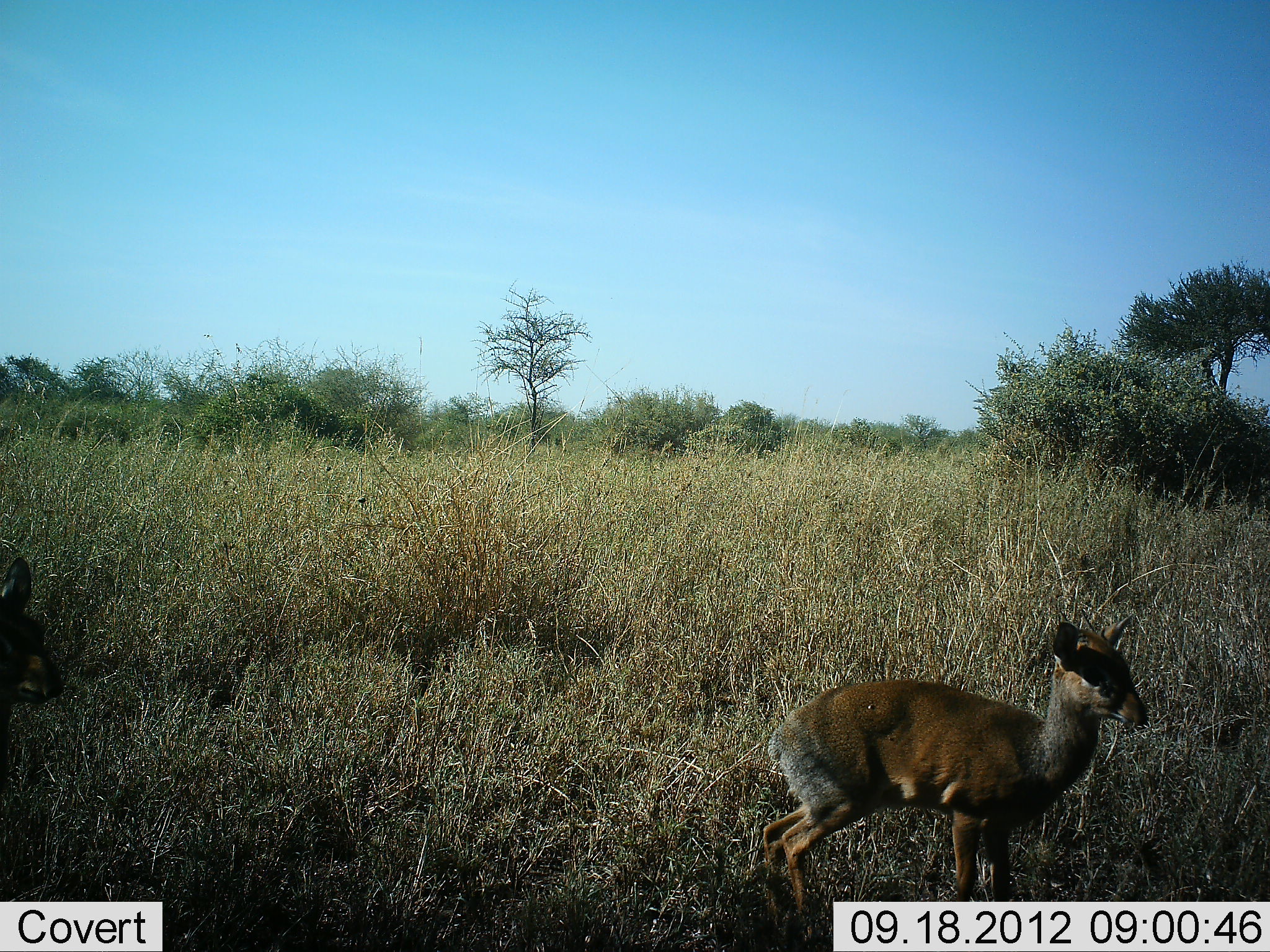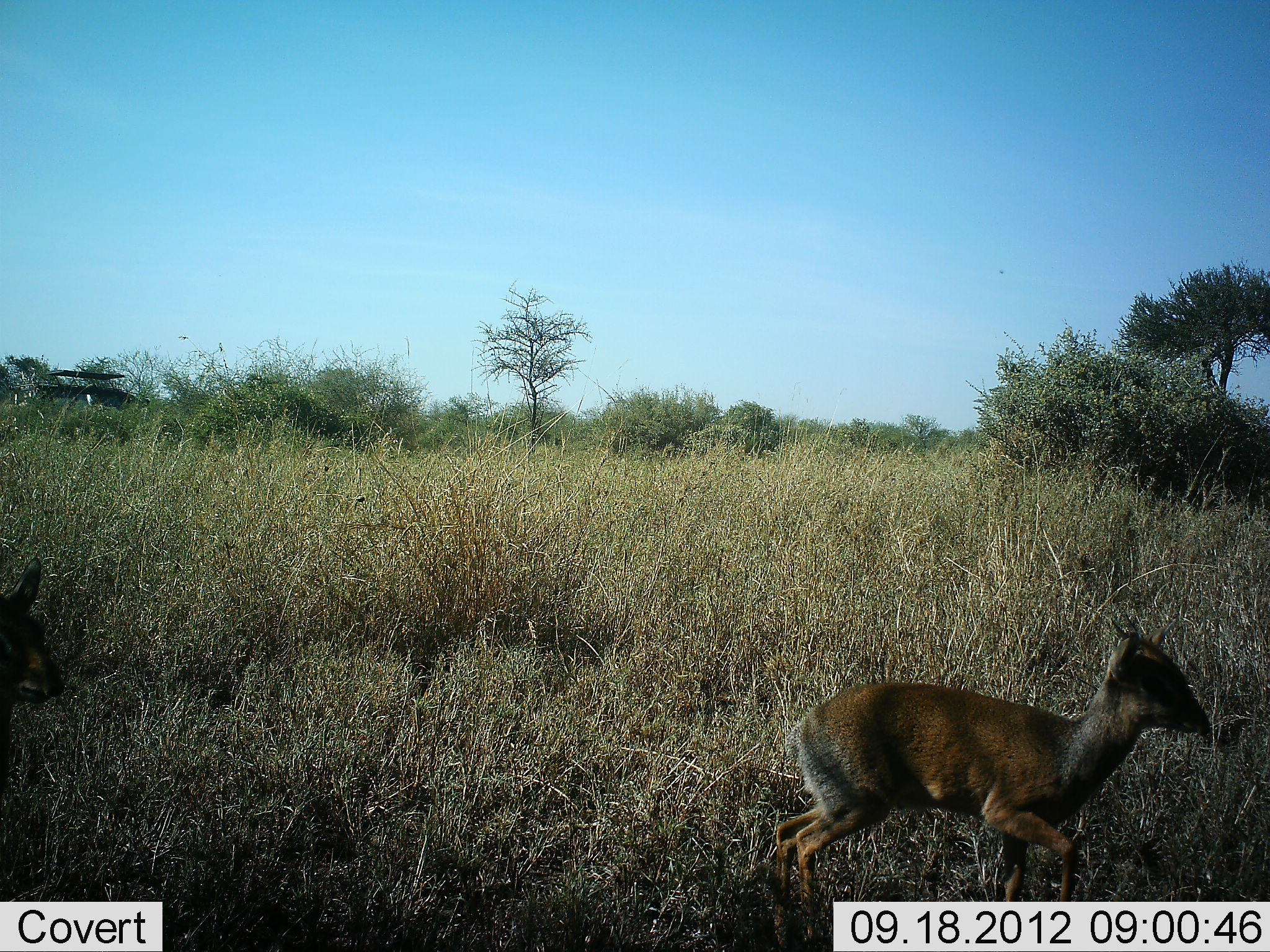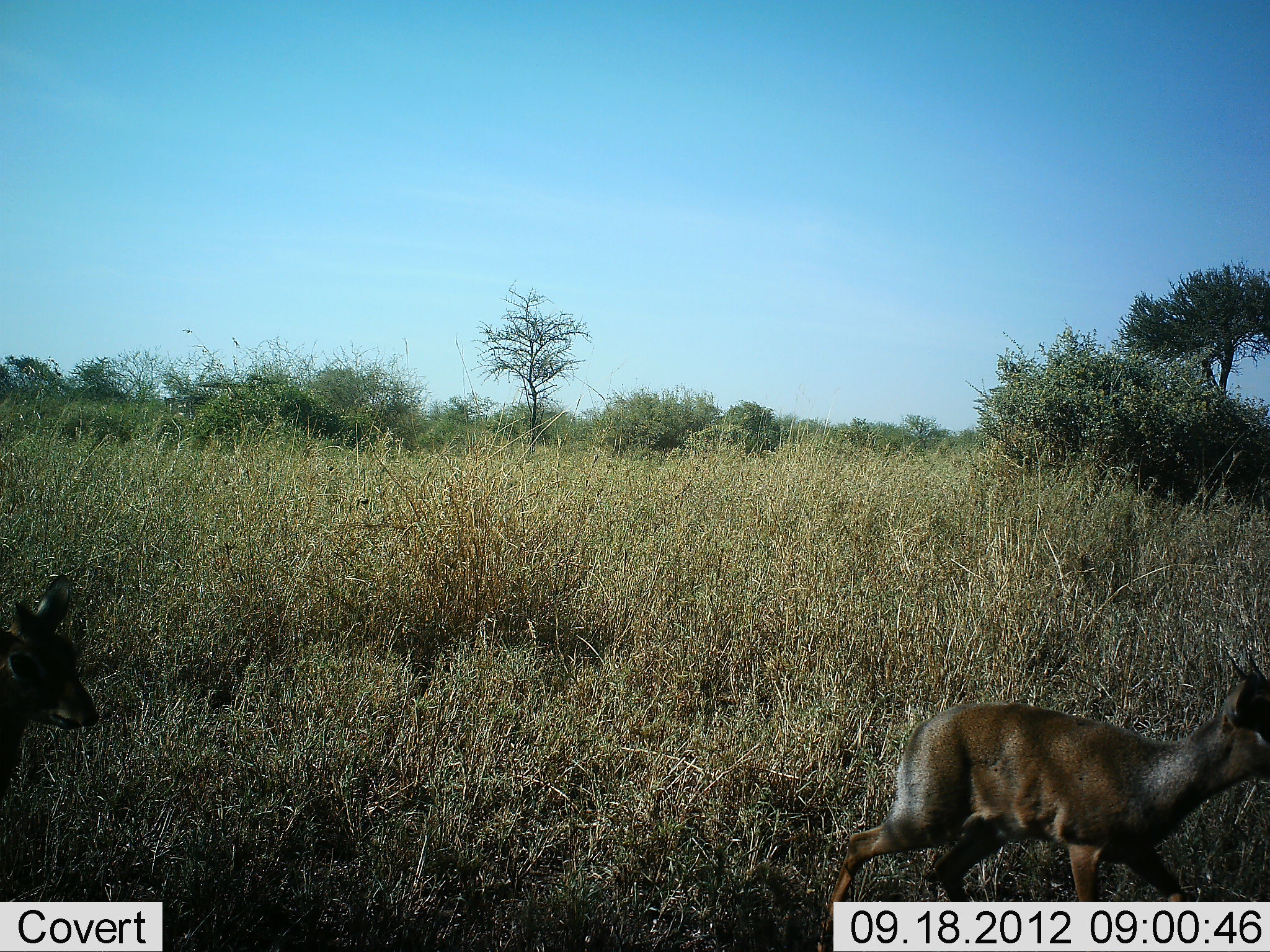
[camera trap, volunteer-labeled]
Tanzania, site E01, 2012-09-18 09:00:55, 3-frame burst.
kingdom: Animalia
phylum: Chordata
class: Mammalia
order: Artiodactyla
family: Bovidae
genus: Madoqua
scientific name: Madoqua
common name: dikdik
Dikdik (Madoqua), count 2. Behavior (volunteer vote fractions): standing 17%, resting 0%, moving 100%, interacting 0%. Young present (vote fraction): 0%. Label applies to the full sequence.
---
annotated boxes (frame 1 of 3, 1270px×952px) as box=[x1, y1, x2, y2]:
animal: box=[760, 613, 1151, 942]; box=[0, 557, 106, 793]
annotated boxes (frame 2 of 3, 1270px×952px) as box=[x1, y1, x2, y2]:
animal: box=[768, 614, 1218, 952]; box=[0, 555, 66, 800]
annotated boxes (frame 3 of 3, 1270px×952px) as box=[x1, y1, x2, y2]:
animal: box=[816, 653, 1270, 952]; box=[0, 575, 100, 801]